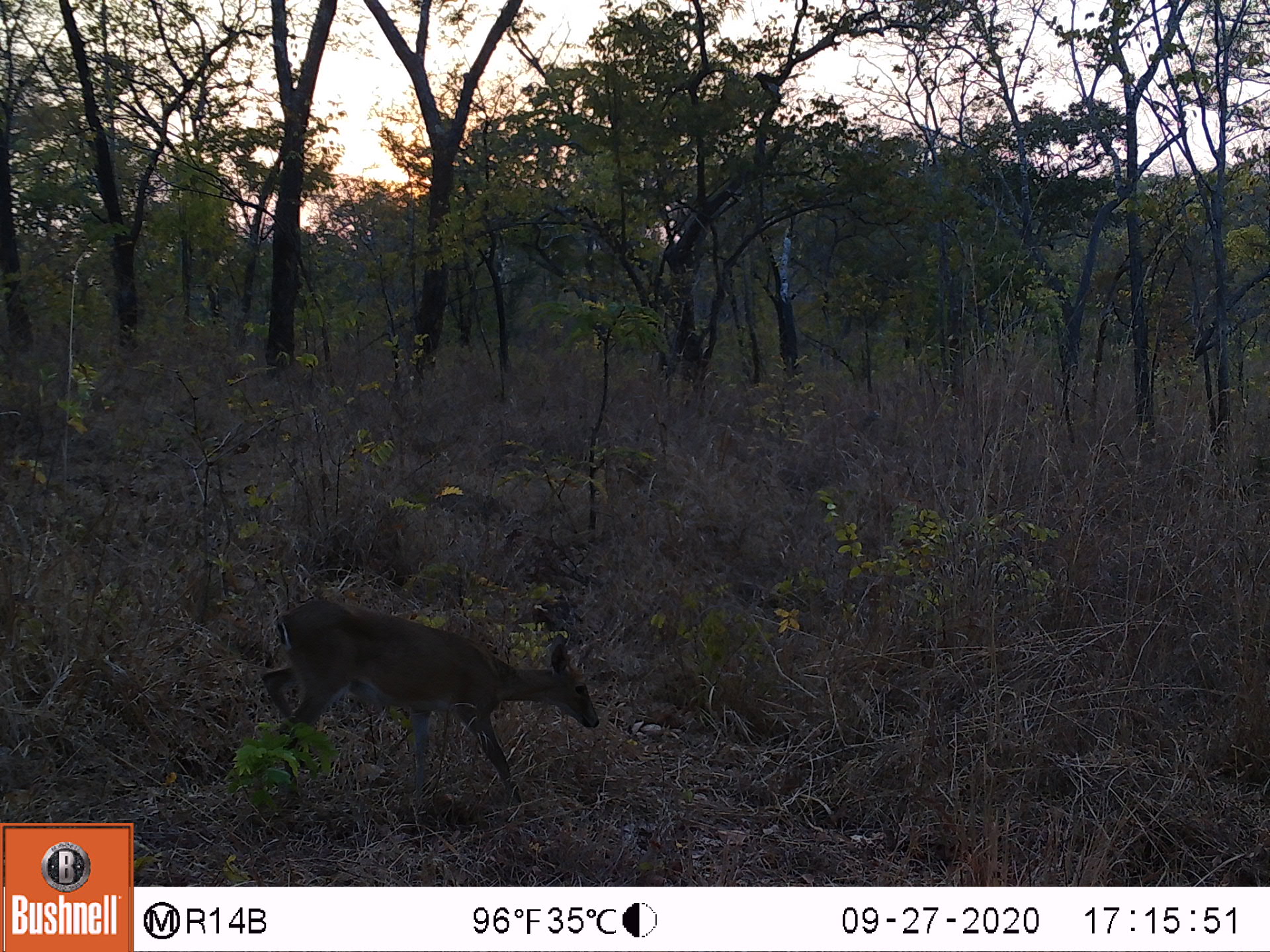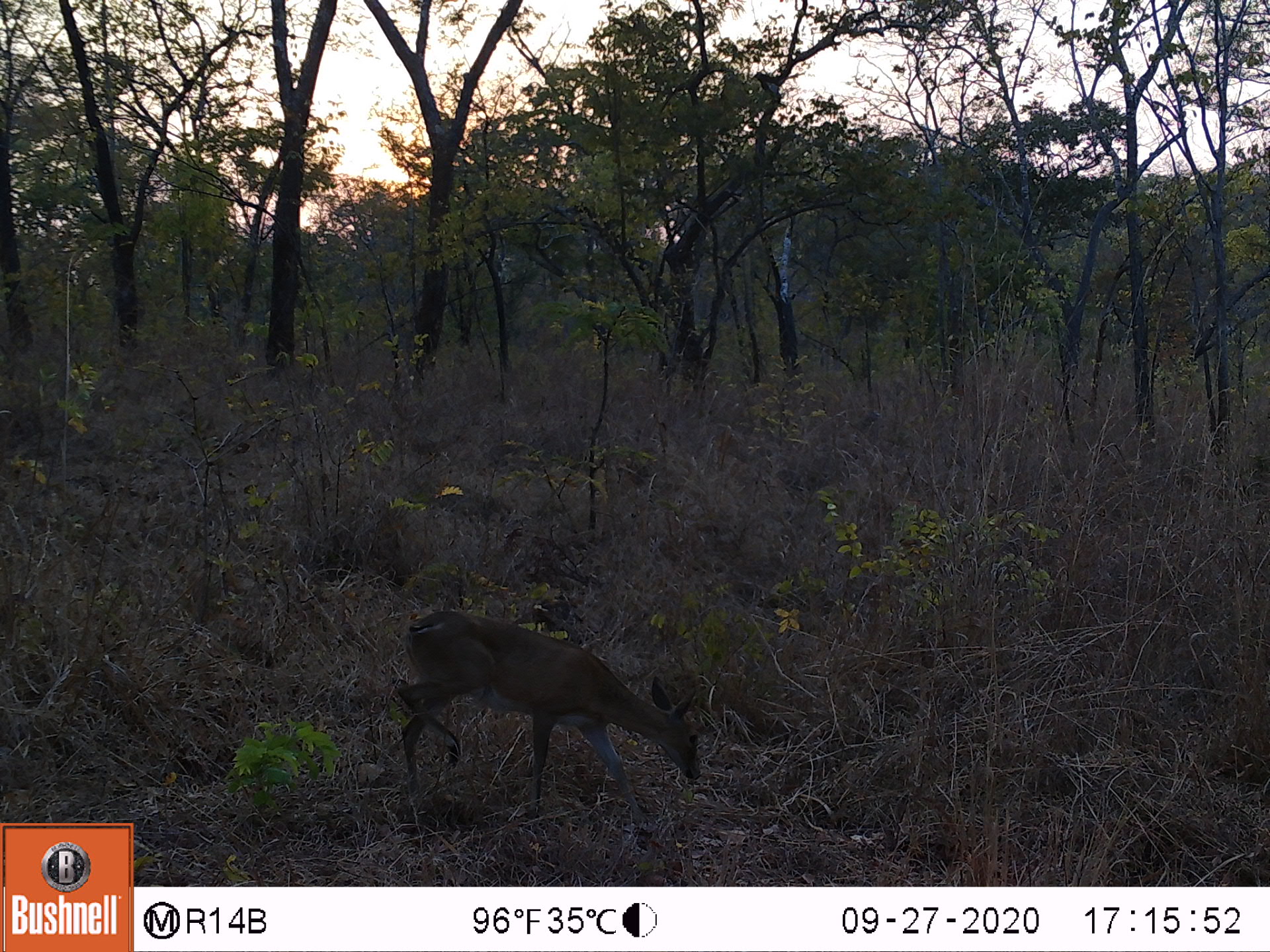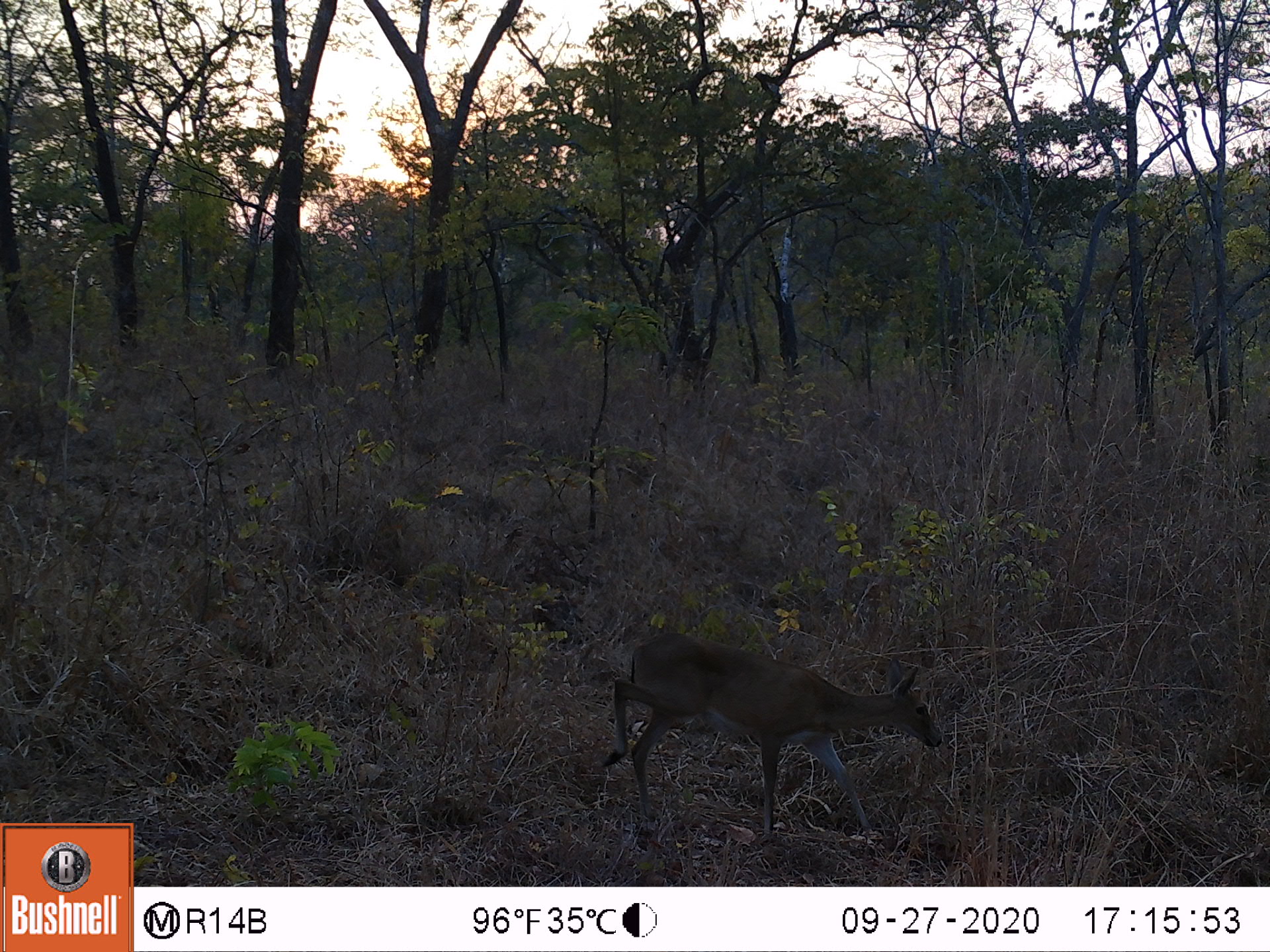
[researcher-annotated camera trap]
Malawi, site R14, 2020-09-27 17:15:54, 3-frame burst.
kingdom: Animalia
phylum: Chordata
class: Mammalia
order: Artiodactyla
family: Bovidae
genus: Sylvicapra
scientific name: Sylvicapra grimmia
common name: common duiker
Common duiker (Sylvicapra grimmia), count 1.